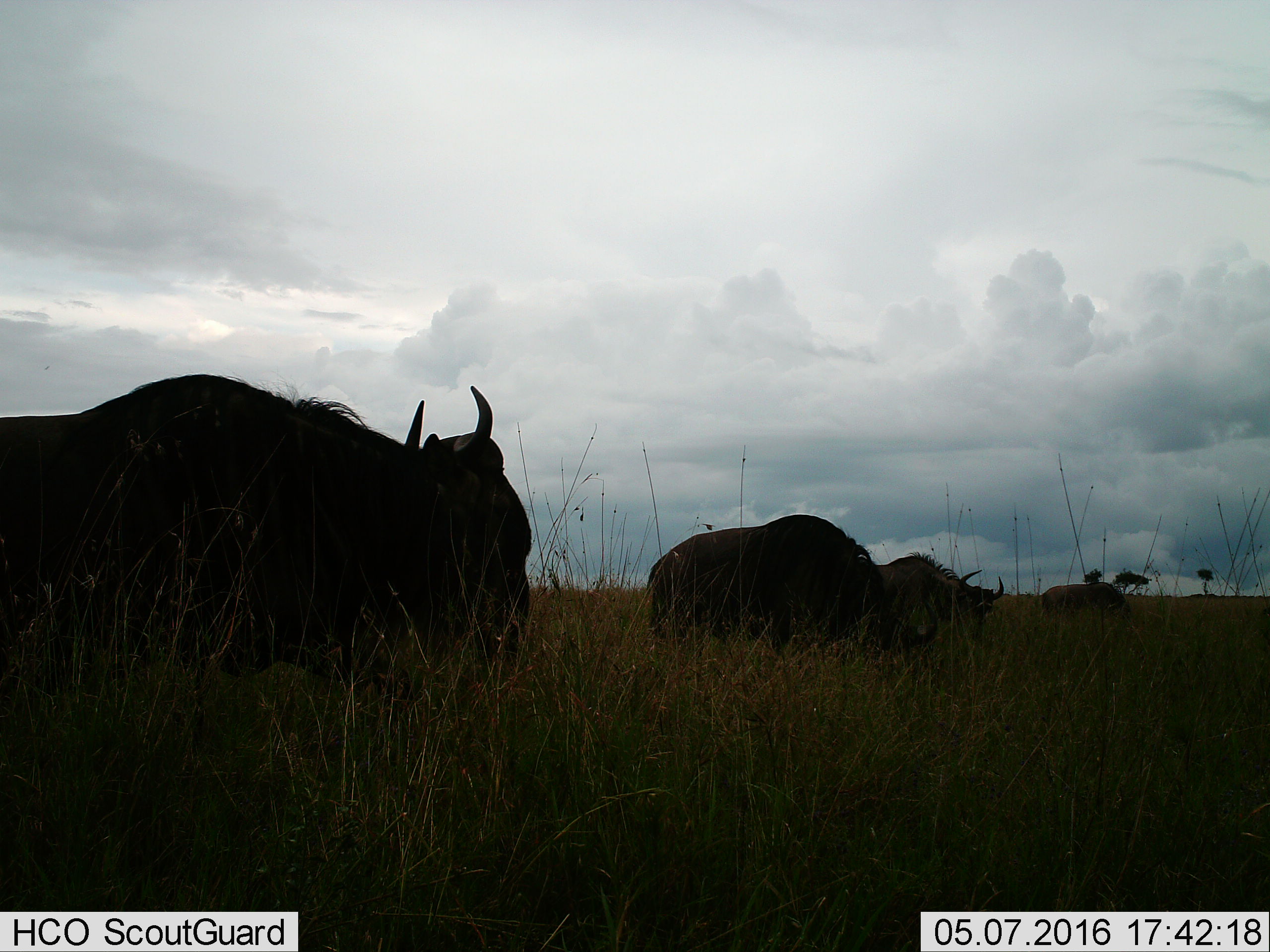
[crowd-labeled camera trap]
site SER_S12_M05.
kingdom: Animalia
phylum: Chordata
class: Mammalia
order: Artiodactyla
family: Bovidae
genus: Connochaetes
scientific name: Connochaetes taurinus taurinus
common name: blue wildebeest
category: wildebeestblue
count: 4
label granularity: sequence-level